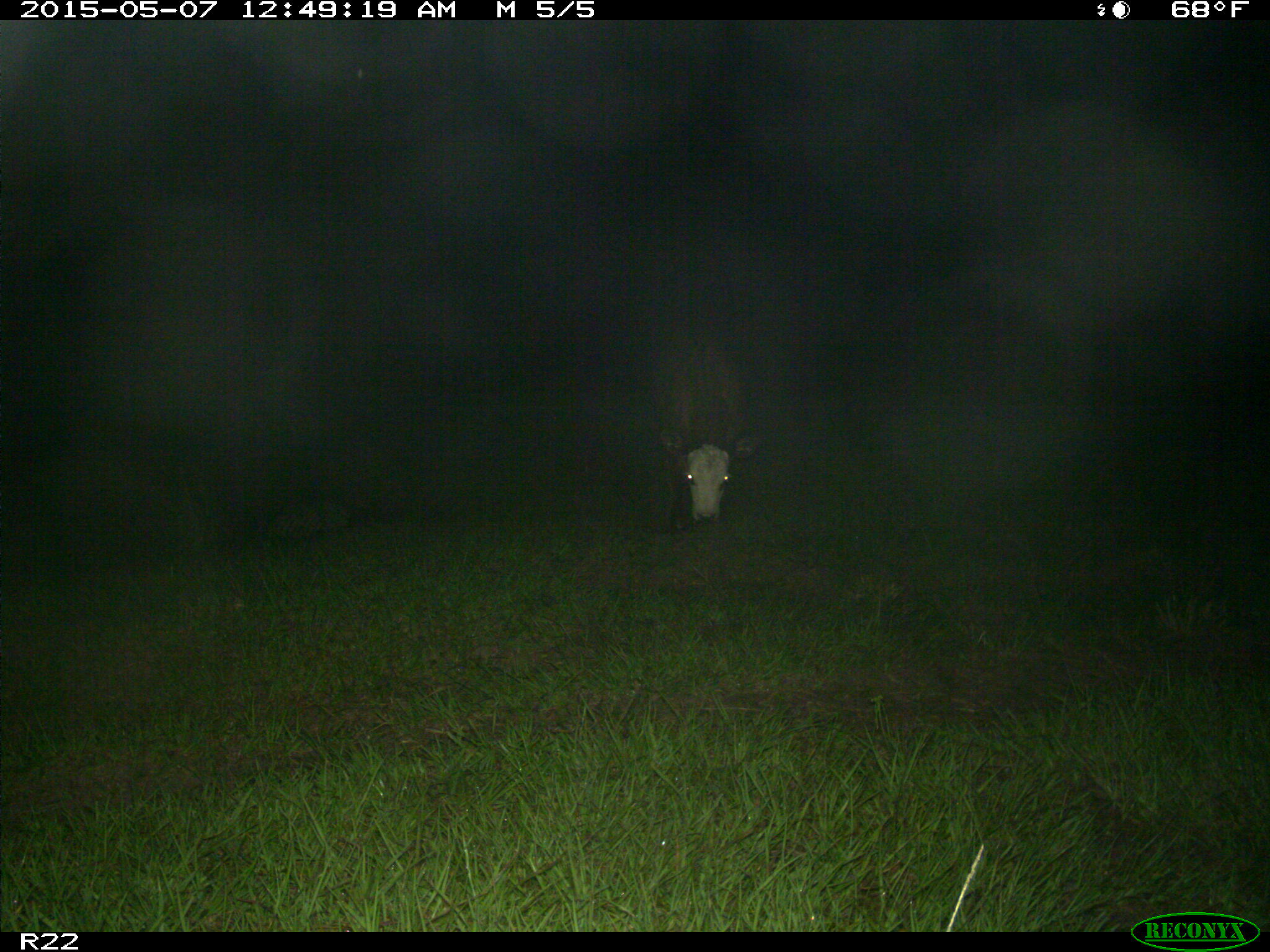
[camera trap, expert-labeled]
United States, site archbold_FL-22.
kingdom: Animalia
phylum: Chordata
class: Mammalia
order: Artiodactyla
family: Bovidae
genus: Bos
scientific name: Bos taurus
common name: domestic cow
Bos taurus (domestic cow).